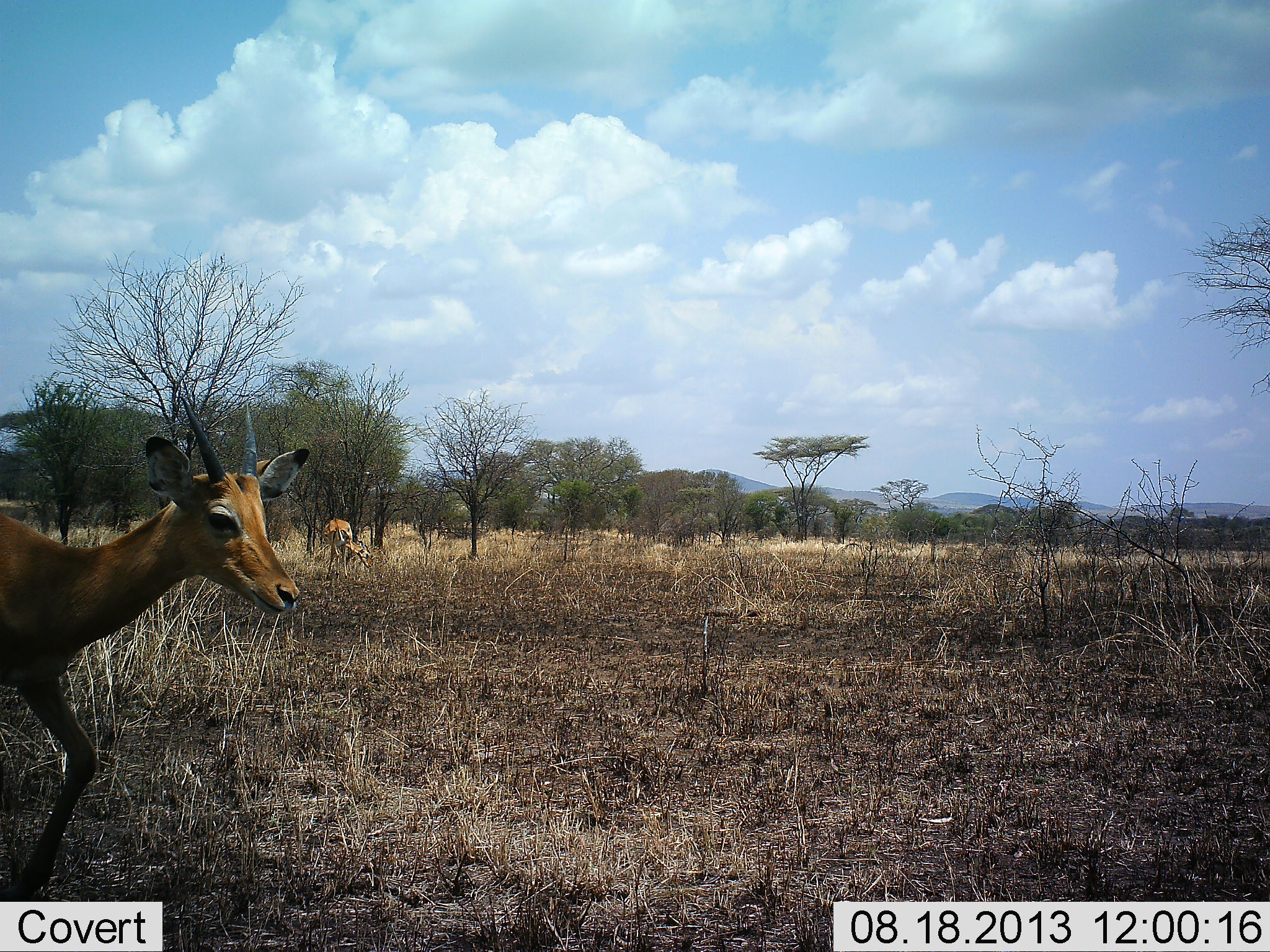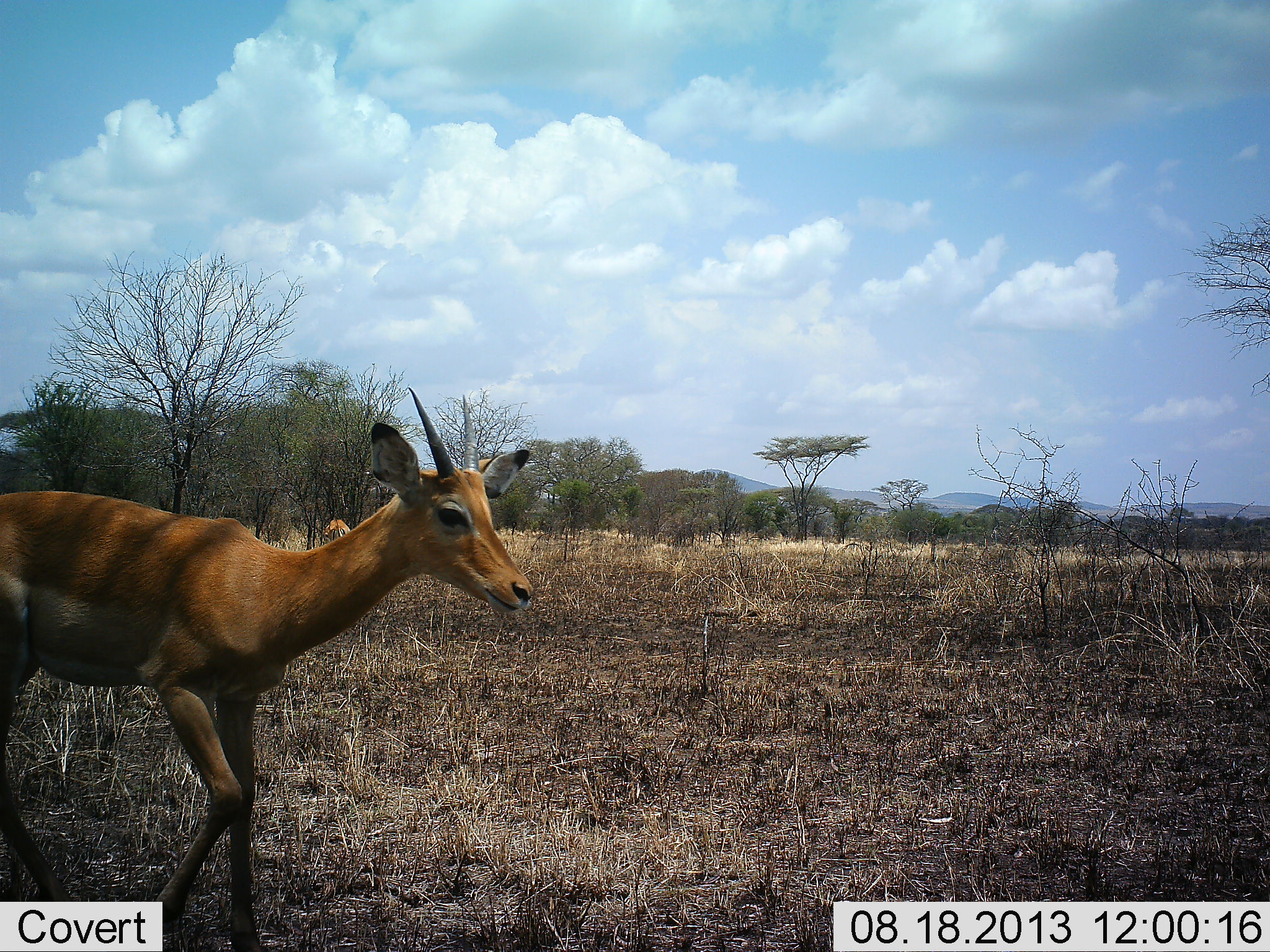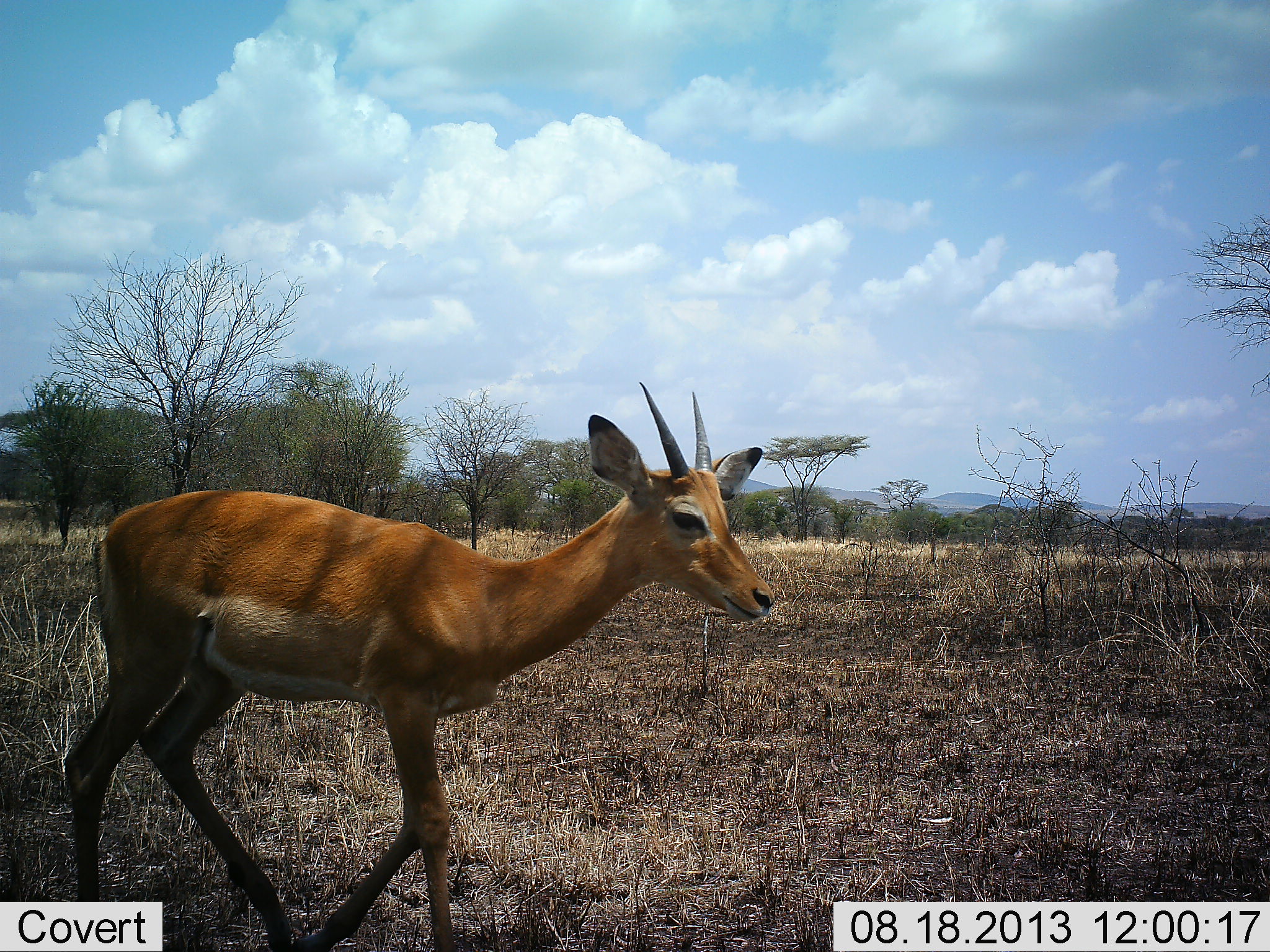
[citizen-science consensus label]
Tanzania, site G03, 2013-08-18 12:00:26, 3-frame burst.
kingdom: Animalia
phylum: Chordata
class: Mammalia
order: Artiodactyla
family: Bovidae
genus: Aepyceros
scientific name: Aepyceros melampus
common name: impala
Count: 2.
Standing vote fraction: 27%.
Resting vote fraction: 7%.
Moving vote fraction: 100%.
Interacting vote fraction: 0%.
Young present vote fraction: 13%.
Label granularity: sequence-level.